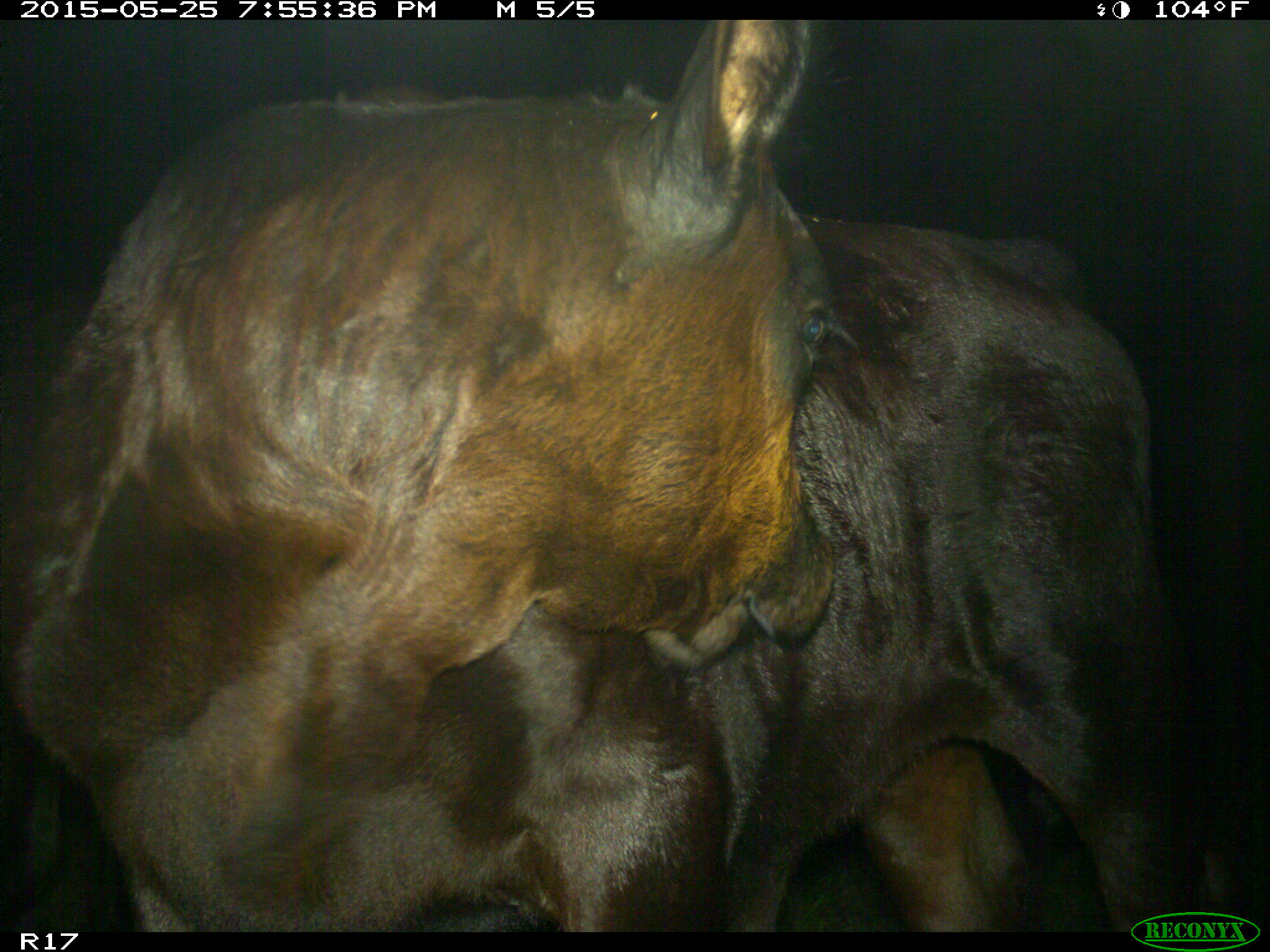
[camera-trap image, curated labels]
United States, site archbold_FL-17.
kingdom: Animalia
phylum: Chordata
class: Mammalia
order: Artiodactyla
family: Bovidae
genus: Bos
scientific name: Bos taurus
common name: domestic cow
Bos taurus (domestic cow).